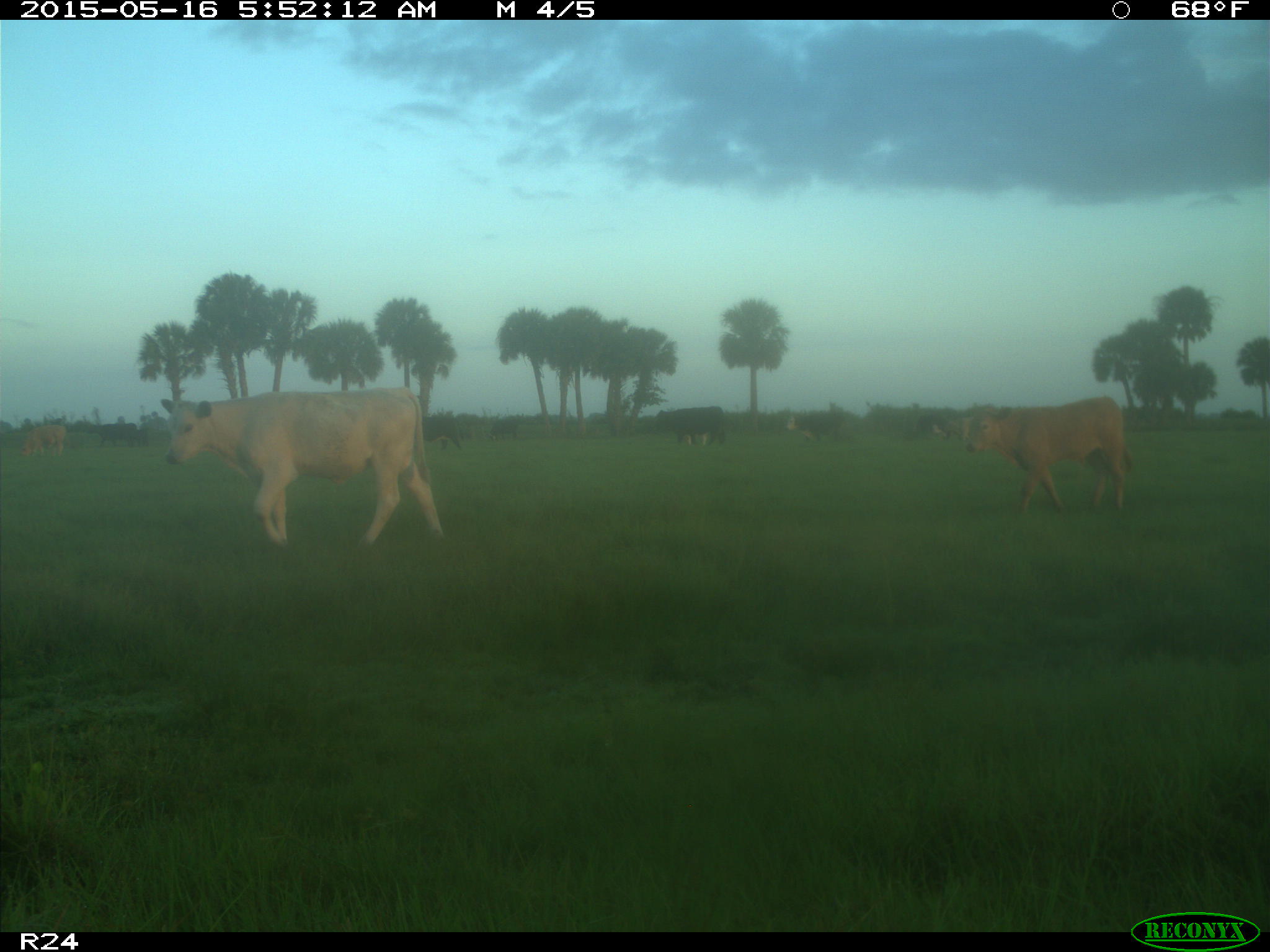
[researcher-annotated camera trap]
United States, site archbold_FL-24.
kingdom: Animalia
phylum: Chordata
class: Mammalia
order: Artiodactyla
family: Bovidae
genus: Bos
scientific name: Bos taurus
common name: domestic cow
Bos taurus (domestic cow).